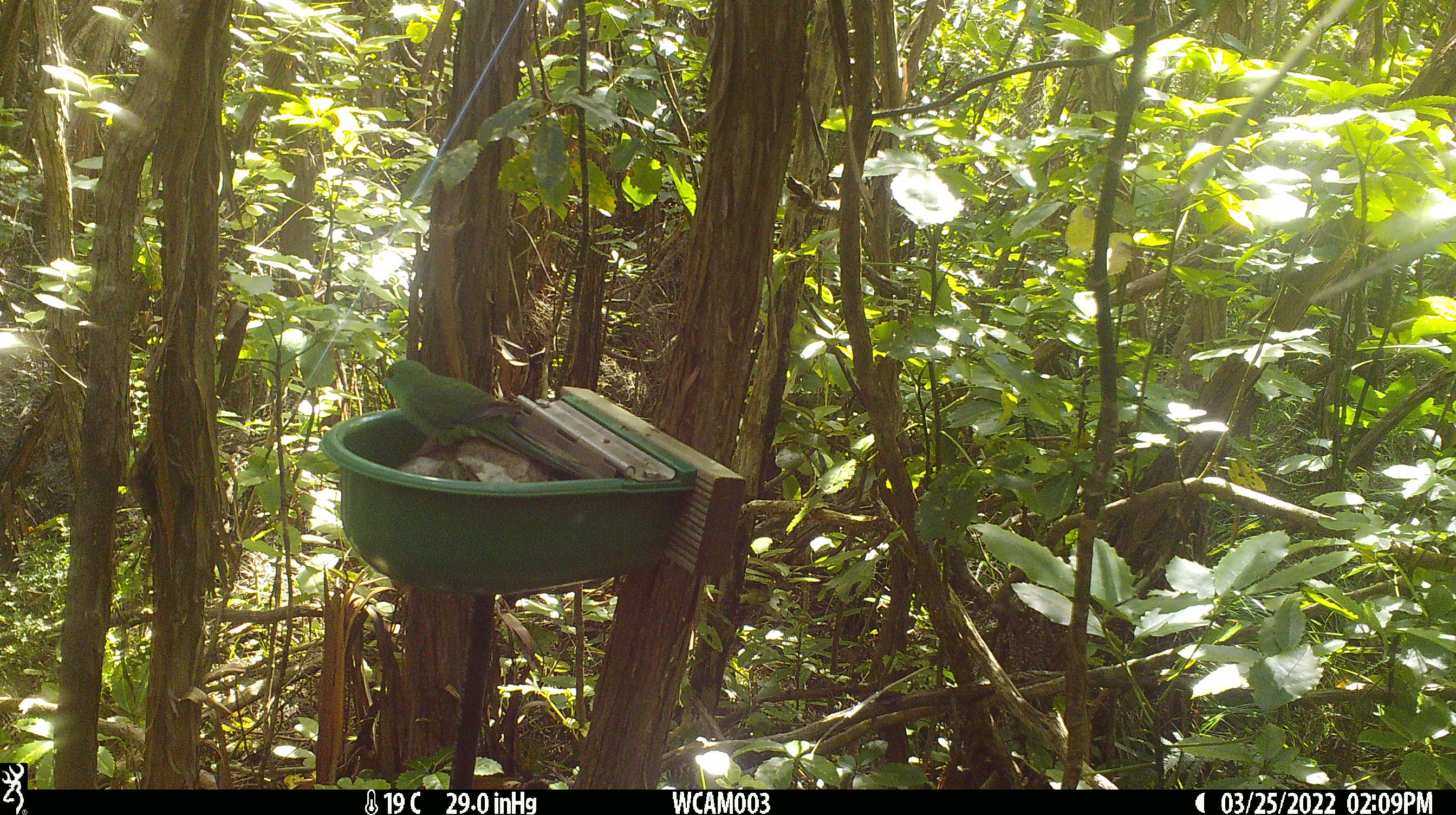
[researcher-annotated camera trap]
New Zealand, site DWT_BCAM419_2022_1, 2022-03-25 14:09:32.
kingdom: Animalia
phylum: Chordata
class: Aves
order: Psittaciformes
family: Psittaculidae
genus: Cyanoramphus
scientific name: Cyanoramphus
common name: parakeet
Parakeet (Cyanoramphus).